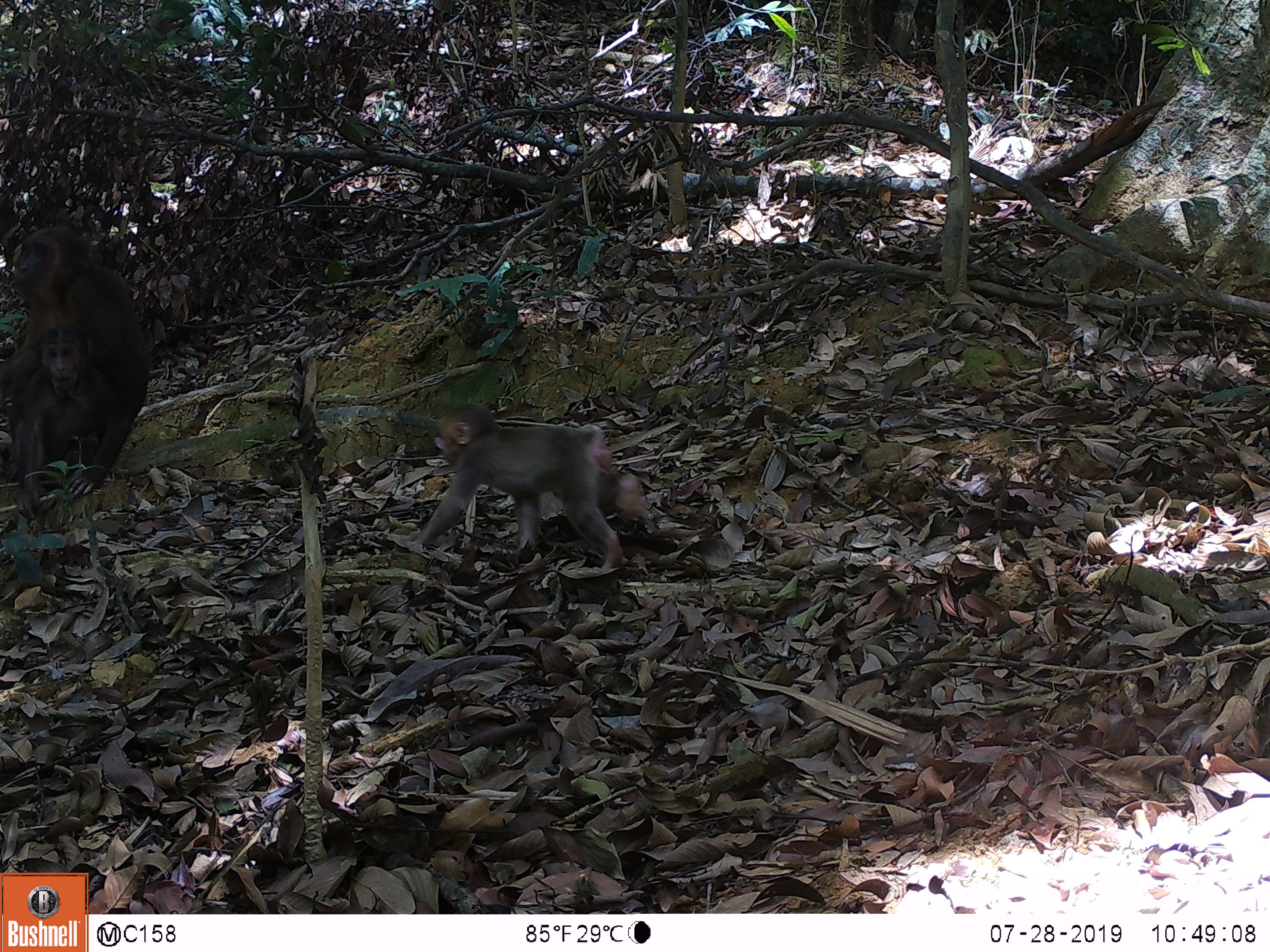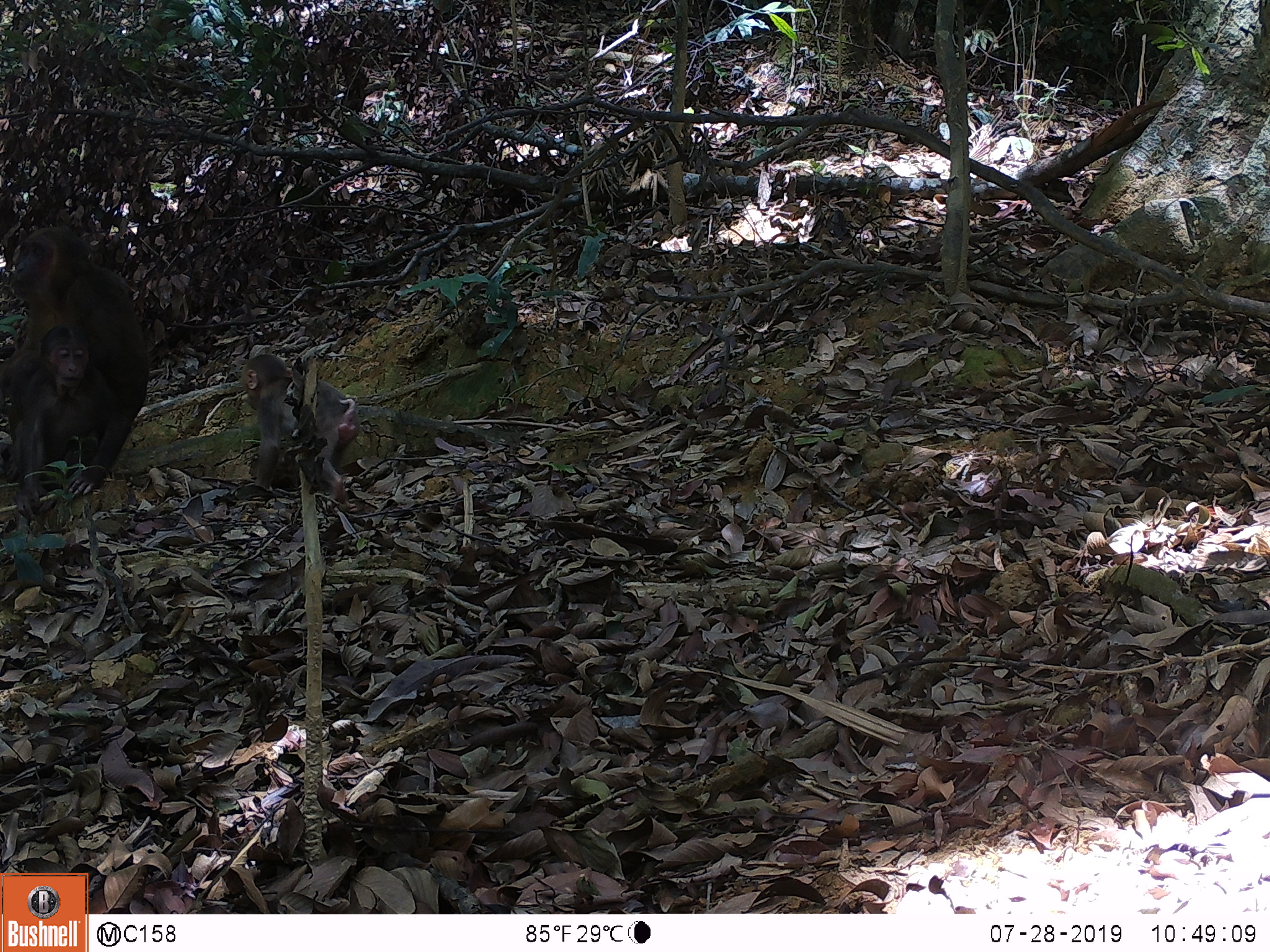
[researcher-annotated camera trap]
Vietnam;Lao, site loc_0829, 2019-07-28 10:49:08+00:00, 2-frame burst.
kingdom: Animalia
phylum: Chordata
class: Mammalia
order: Artiodactyla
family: Suidae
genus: Sus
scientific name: Sus scrofa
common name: eurasian wild pig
Eurasian wild pig (Sus scrofa). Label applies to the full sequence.